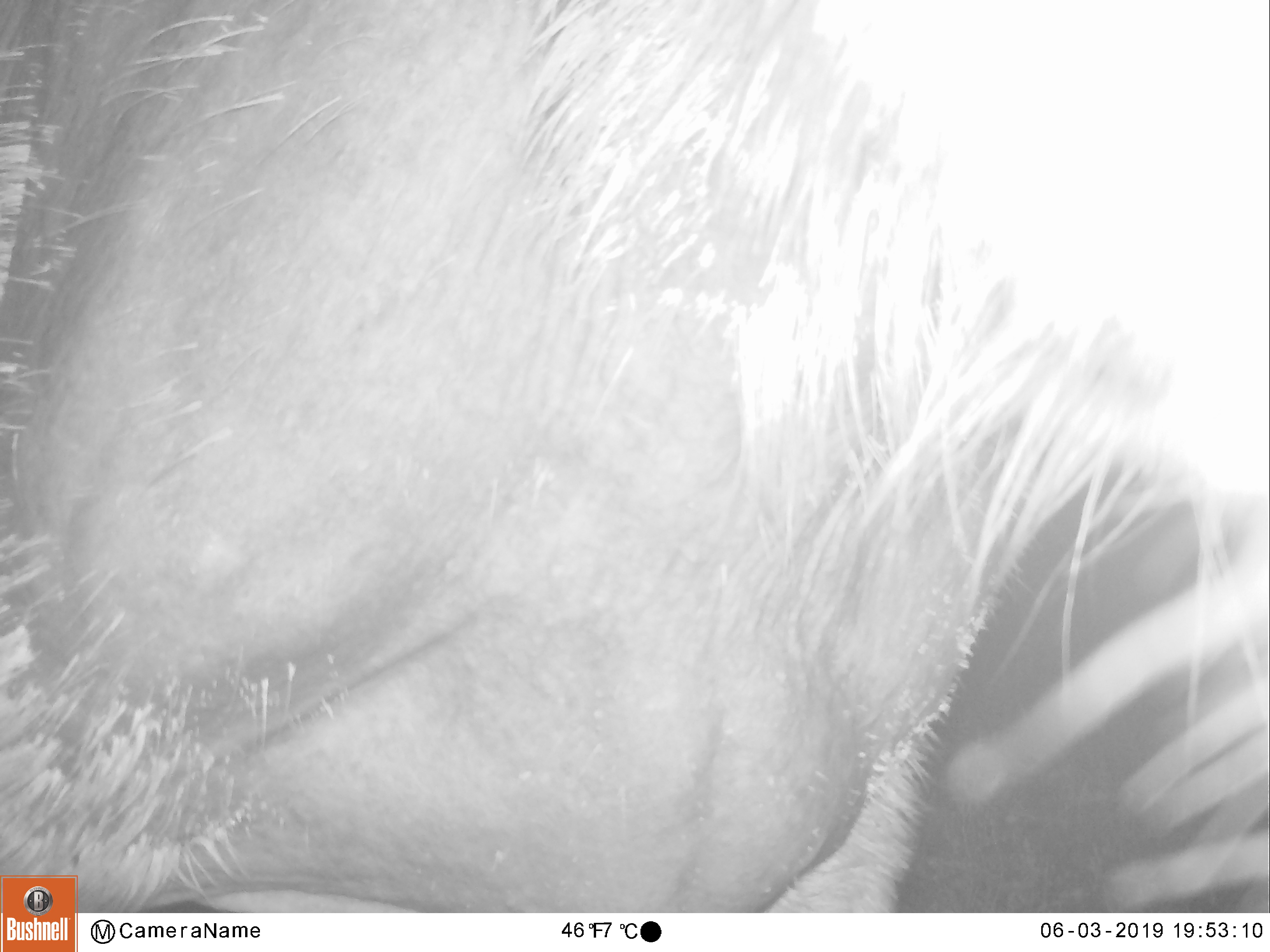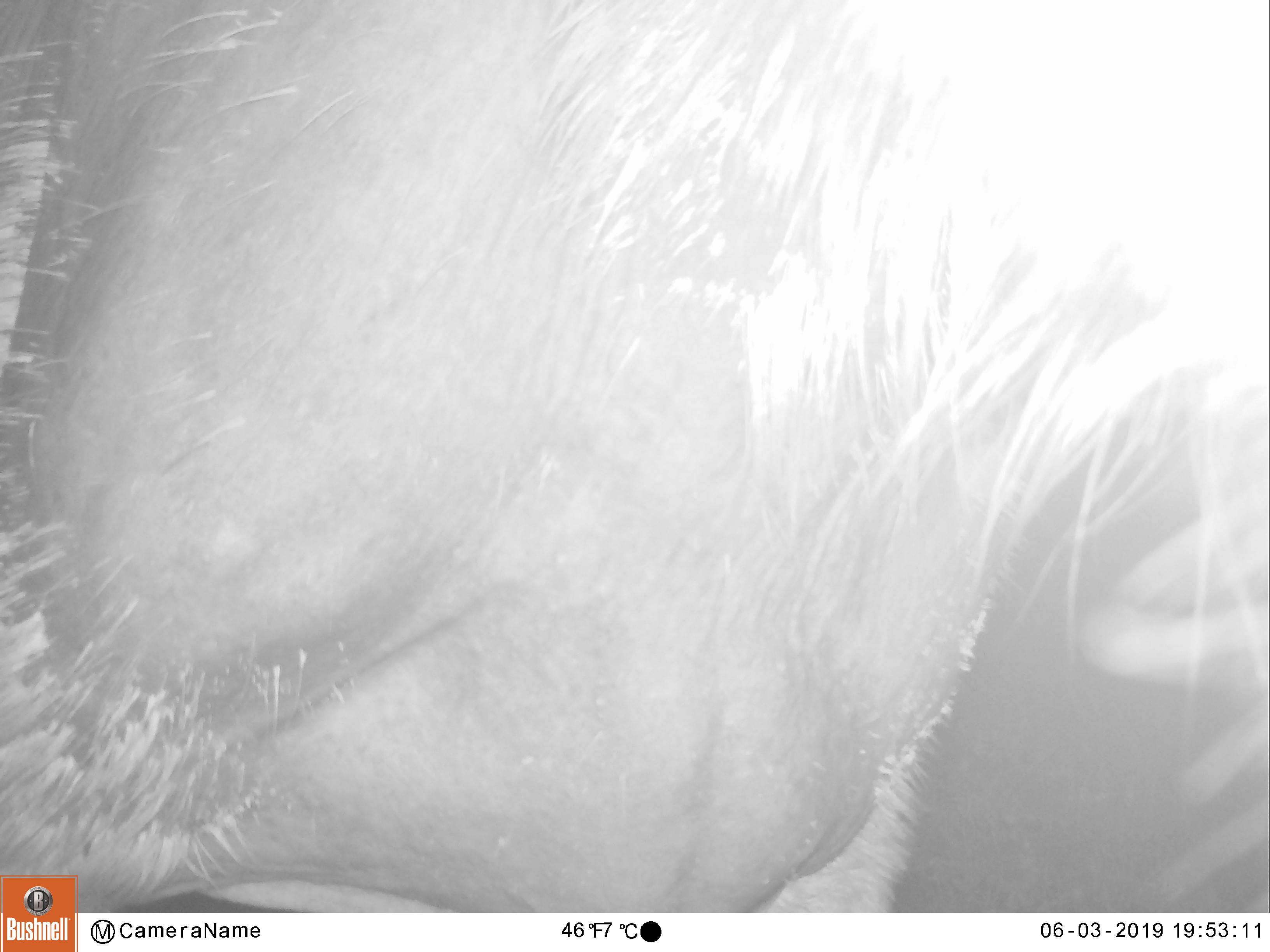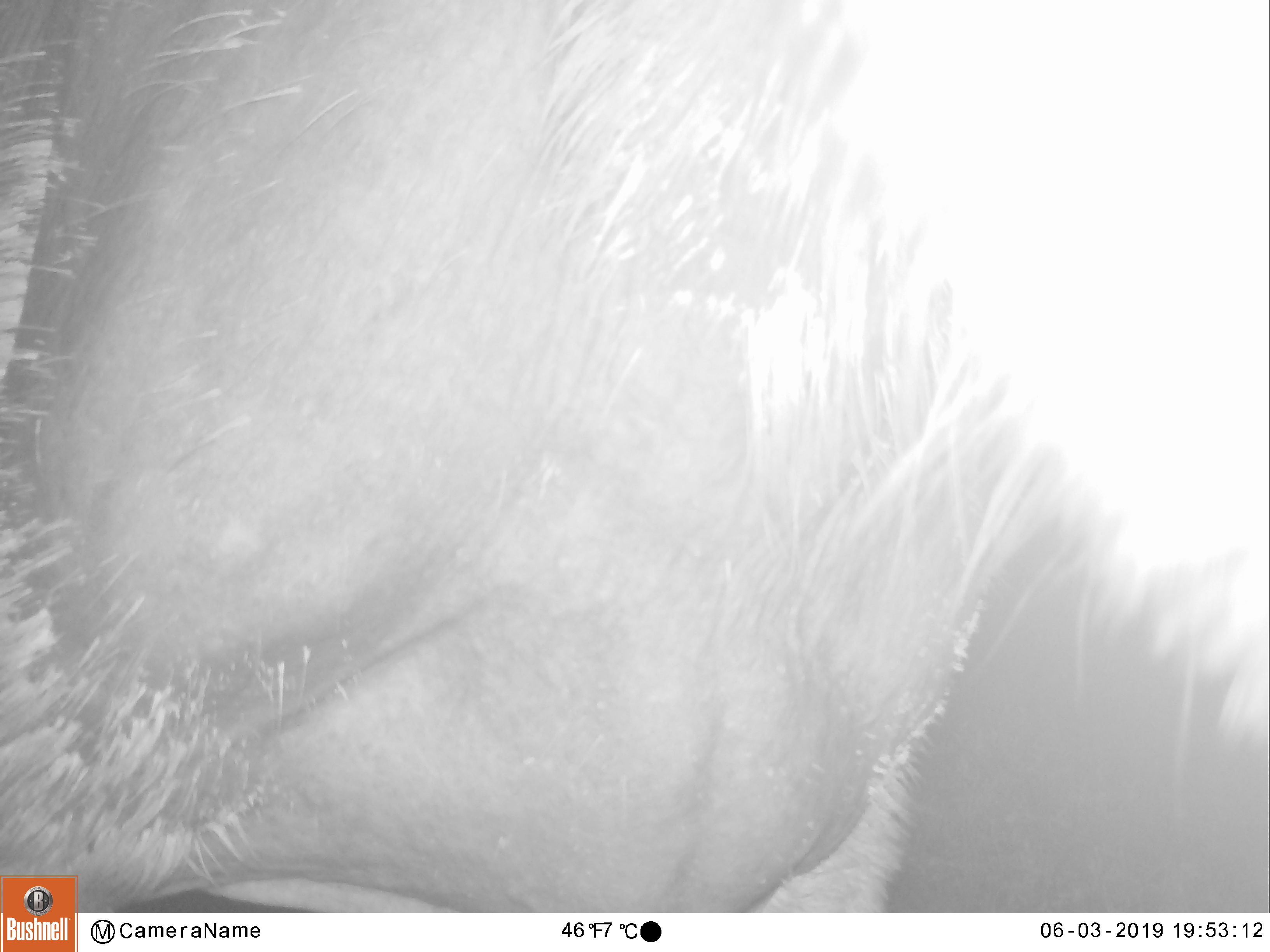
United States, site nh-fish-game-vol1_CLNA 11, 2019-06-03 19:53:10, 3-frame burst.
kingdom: Animalia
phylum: Chordata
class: Mammalia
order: Artiodactyla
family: Cervidae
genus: Alces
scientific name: Alces alces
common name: moose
Moose (Alces alces).